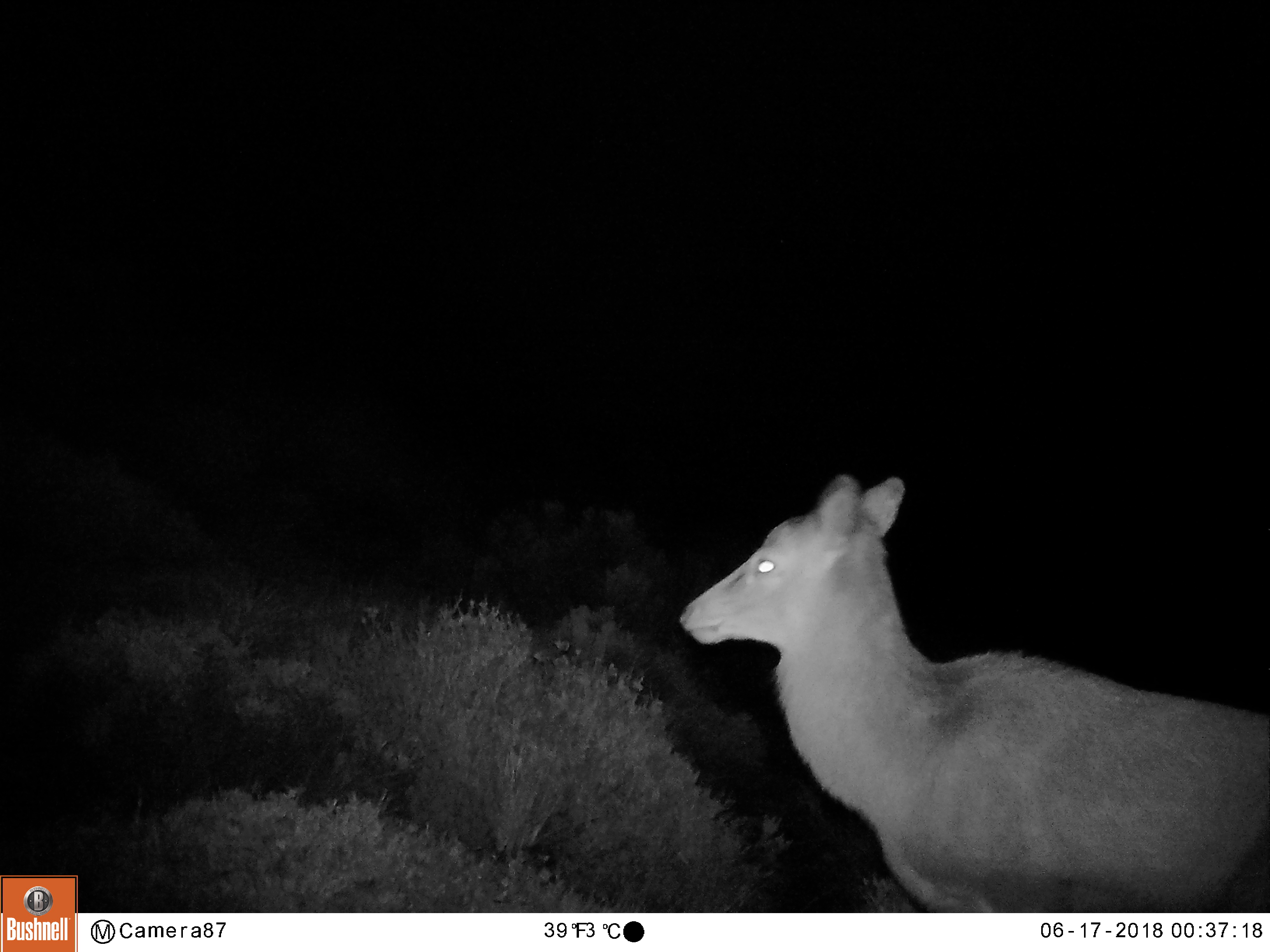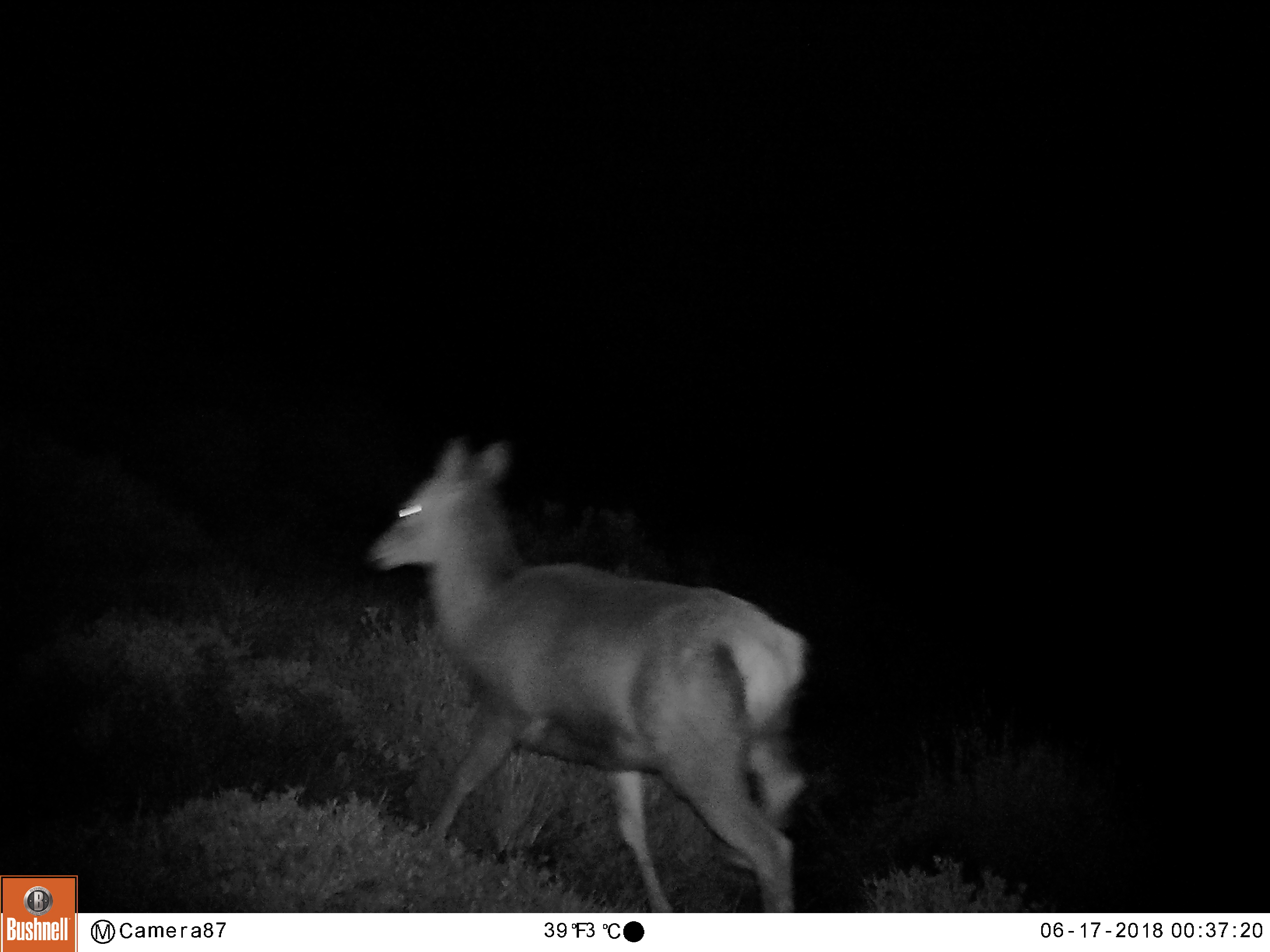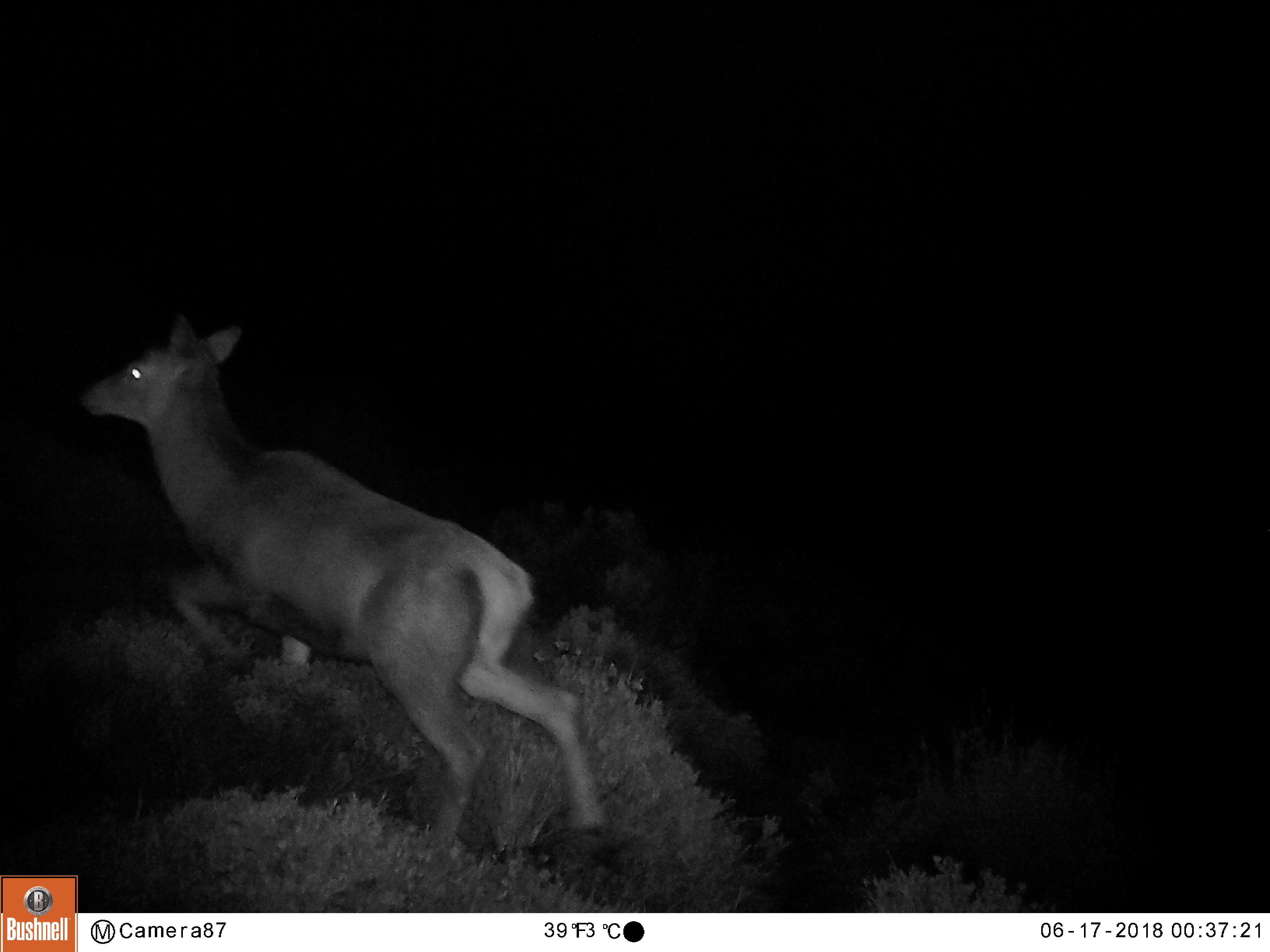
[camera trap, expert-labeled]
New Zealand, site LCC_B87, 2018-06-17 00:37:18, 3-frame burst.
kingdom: Animalia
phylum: Chordata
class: Mammalia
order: Artiodactyla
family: Cervidae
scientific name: Cervidae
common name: deer